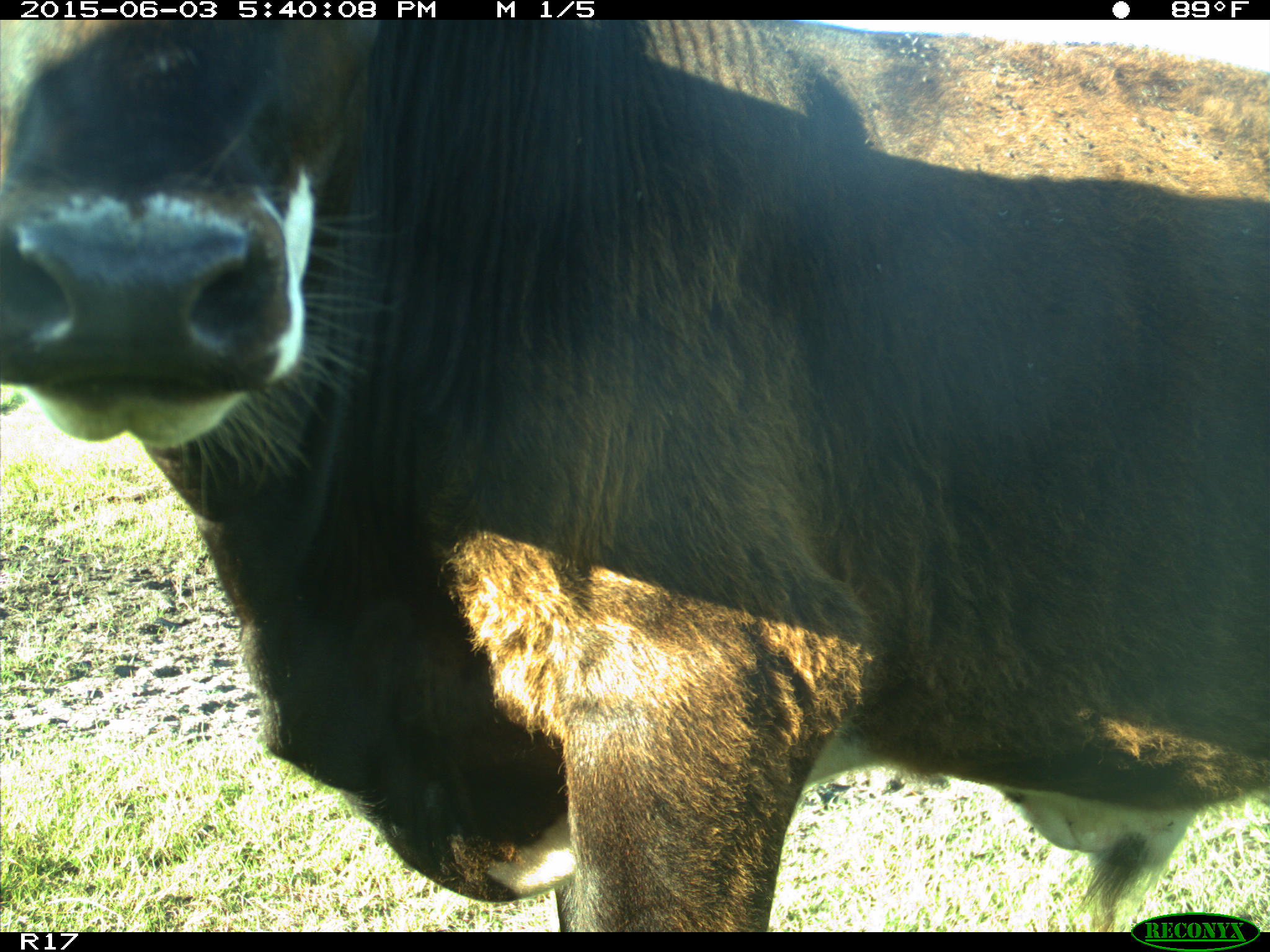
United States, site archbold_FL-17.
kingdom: Animalia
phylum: Chordata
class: Mammalia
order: Artiodactyla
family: Bovidae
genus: Bos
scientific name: Bos taurus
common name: domestic cow